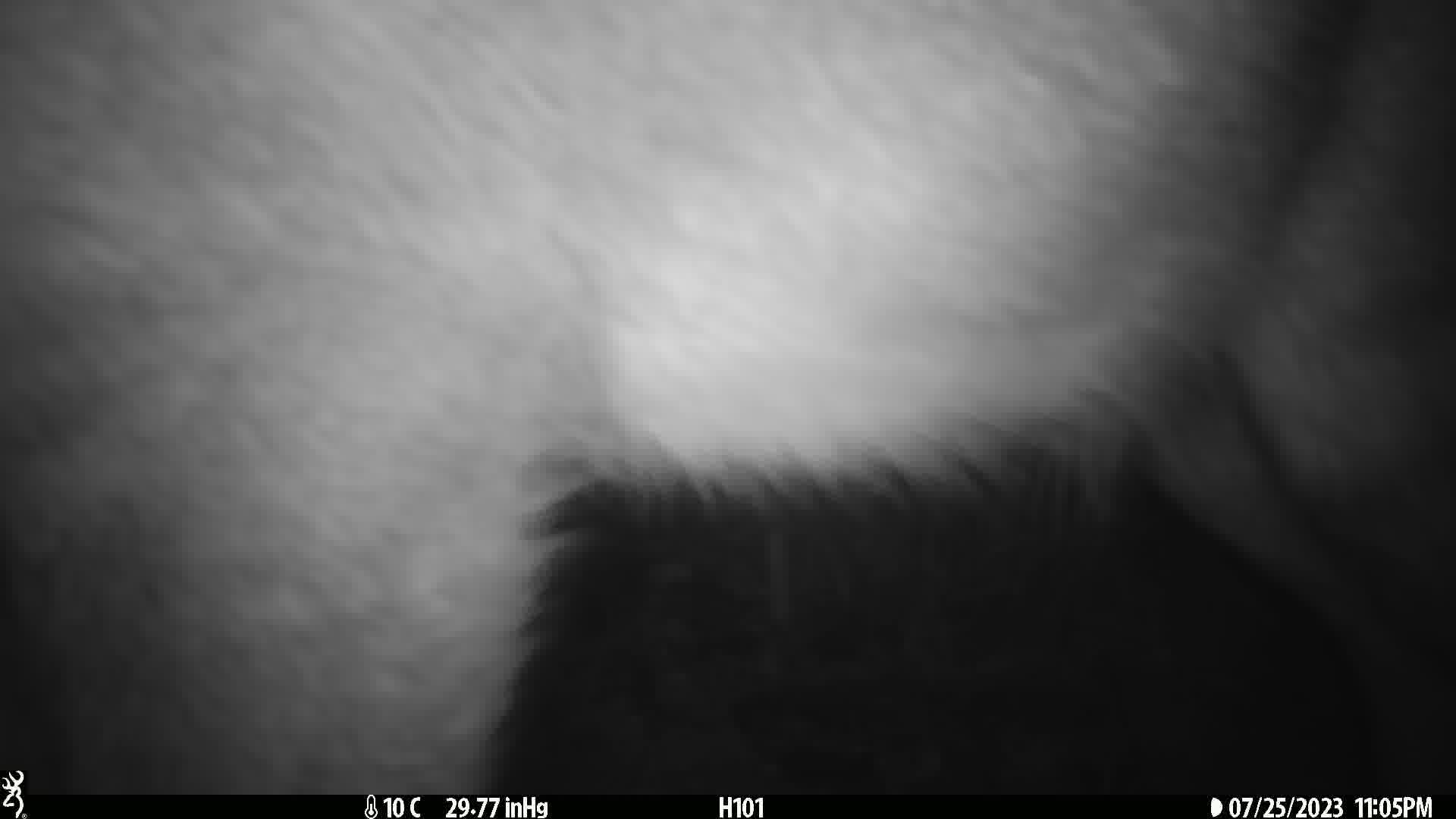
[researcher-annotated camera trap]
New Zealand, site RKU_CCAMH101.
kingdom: Animalia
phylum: Chordata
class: Mammalia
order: Artiodactyla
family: Cervidae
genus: Odocoileus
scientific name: Odocoileus virginianus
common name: white-tailed deer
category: white tailed deer